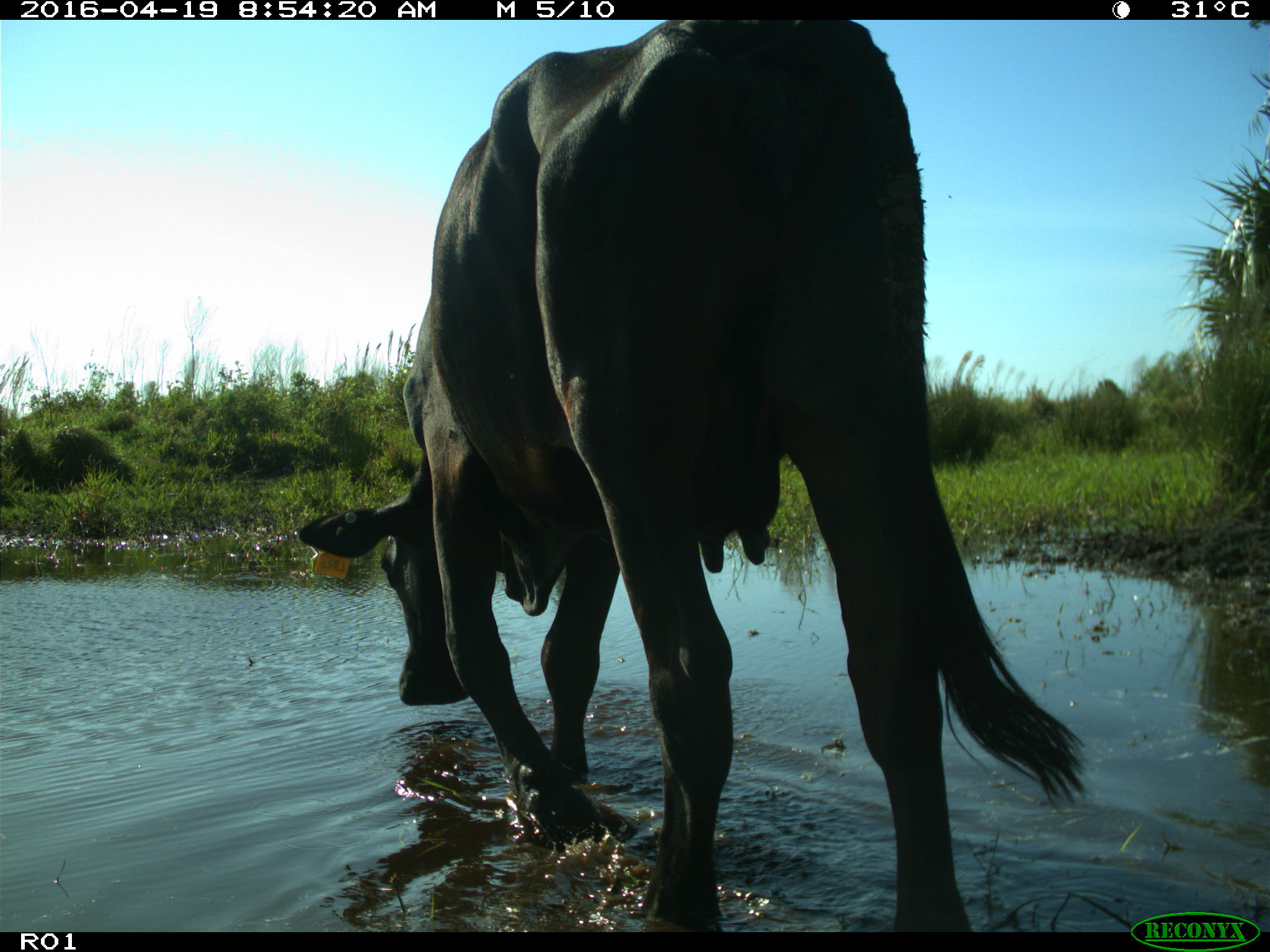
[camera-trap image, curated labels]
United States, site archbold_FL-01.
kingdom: Animalia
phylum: Chordata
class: Mammalia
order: Artiodactyla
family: Bovidae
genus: Bos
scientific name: Bos taurus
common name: domestic cow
Bos taurus (domestic cow).